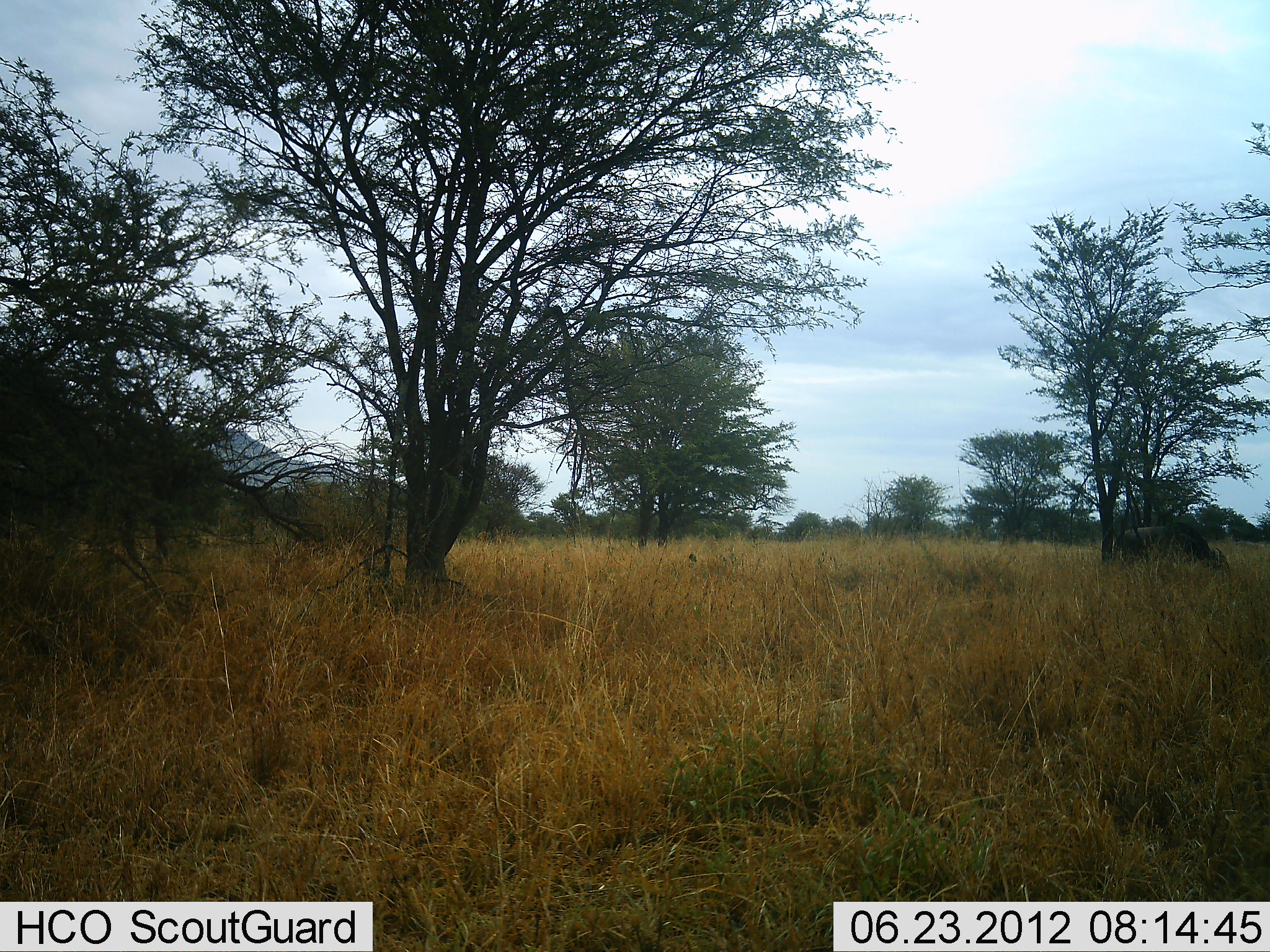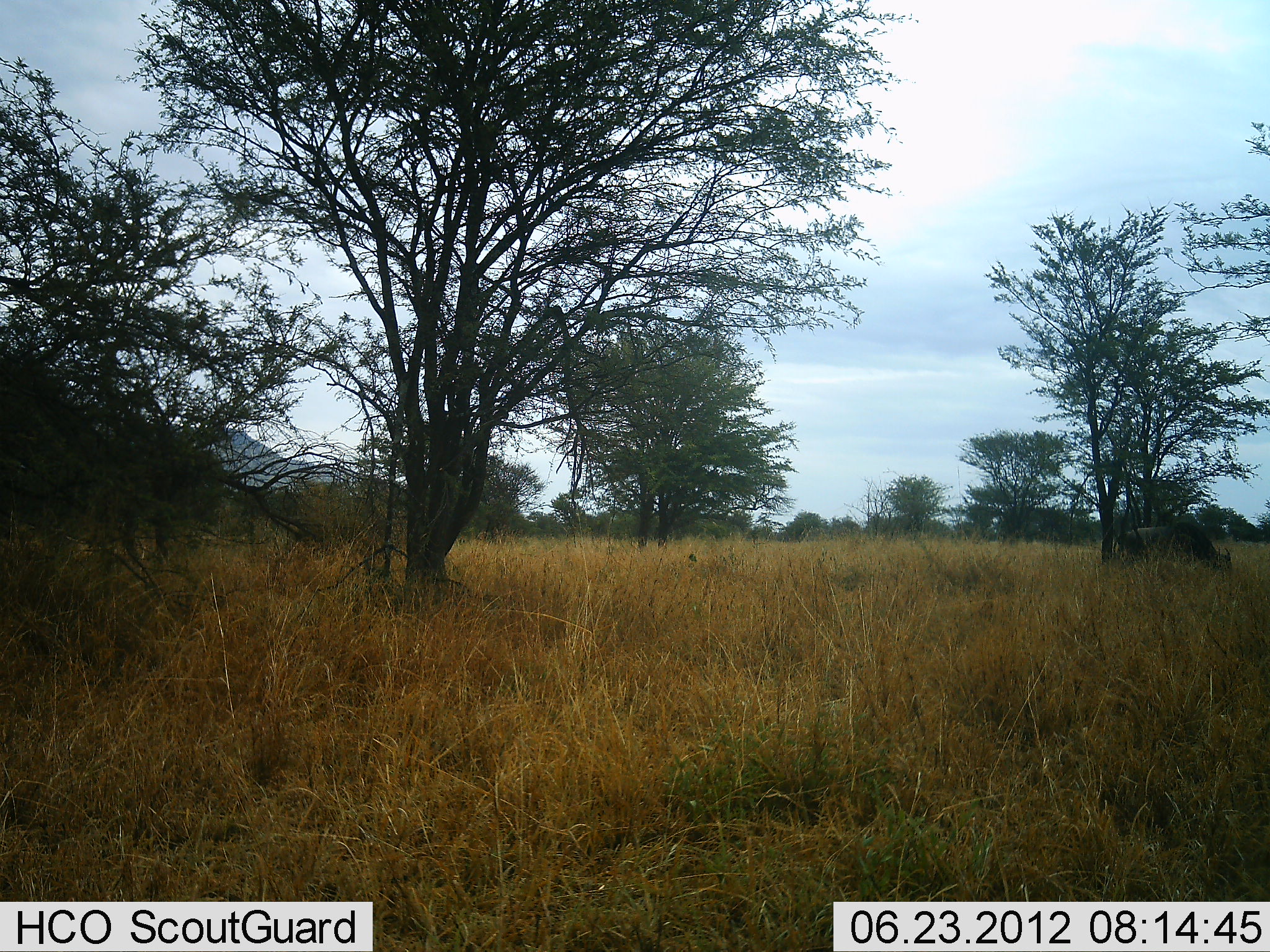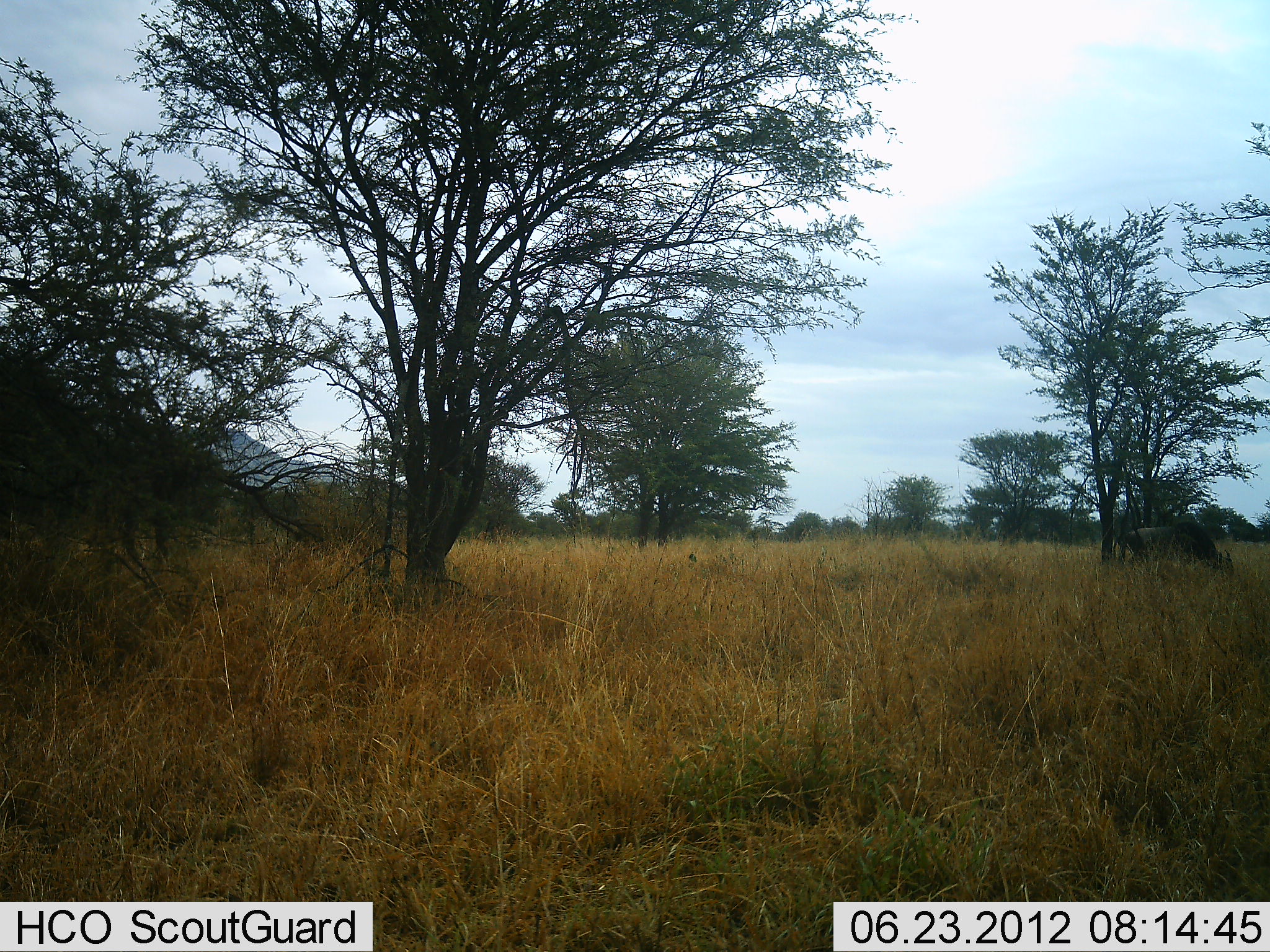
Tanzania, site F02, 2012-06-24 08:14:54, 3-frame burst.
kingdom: Animalia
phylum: Chordata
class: Mammalia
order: Artiodactyla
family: Bovidae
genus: Connochaetes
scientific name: Connochaetes taurinus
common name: blue wildebeest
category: wildebeest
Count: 1.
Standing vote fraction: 60%.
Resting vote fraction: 0%.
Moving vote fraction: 0%.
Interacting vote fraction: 0%.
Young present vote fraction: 0%.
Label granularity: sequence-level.